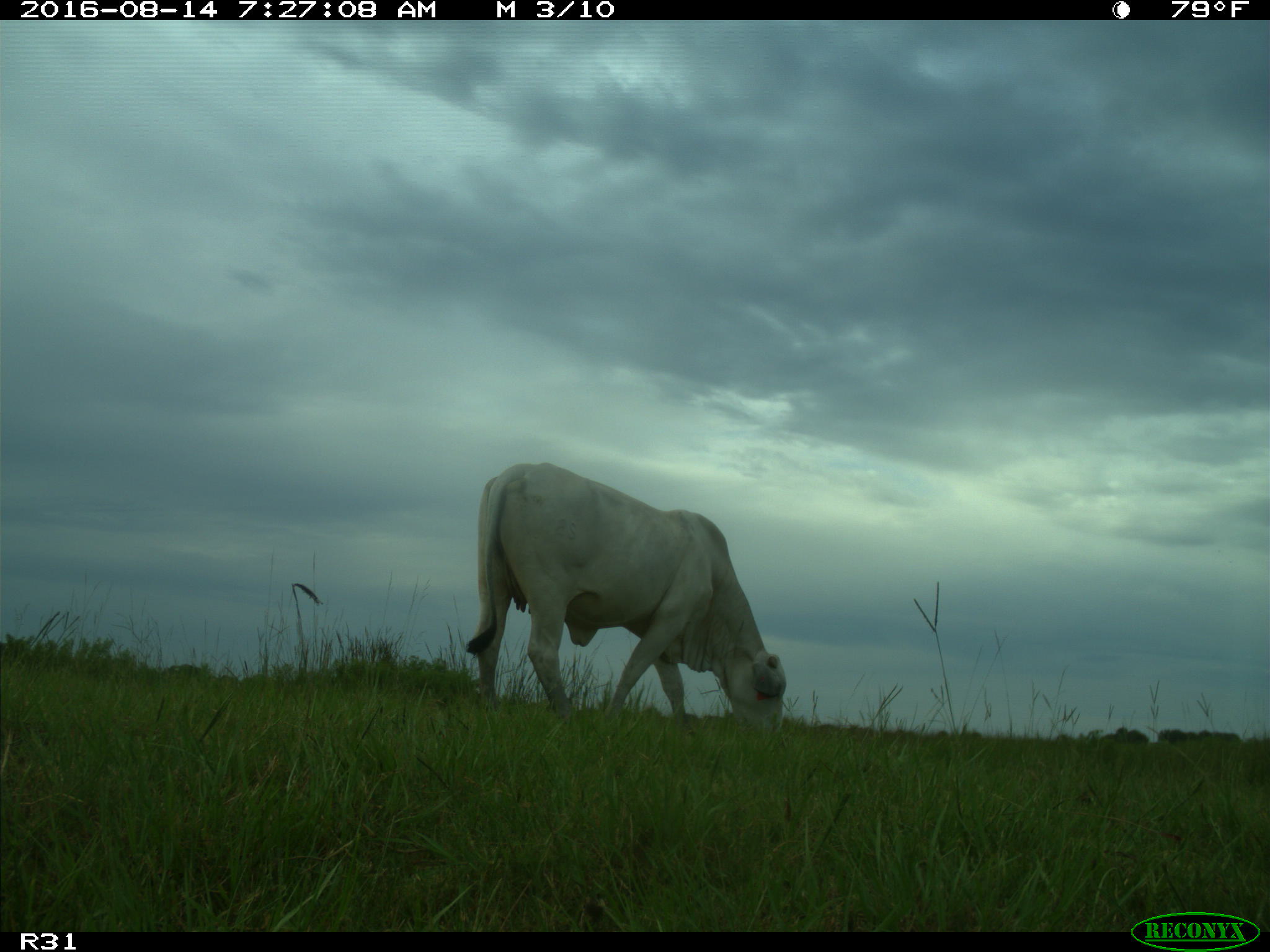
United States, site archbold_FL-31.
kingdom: Animalia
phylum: Chordata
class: Mammalia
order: Artiodactyla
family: Bovidae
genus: Bos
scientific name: Bos taurus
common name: domestic cow